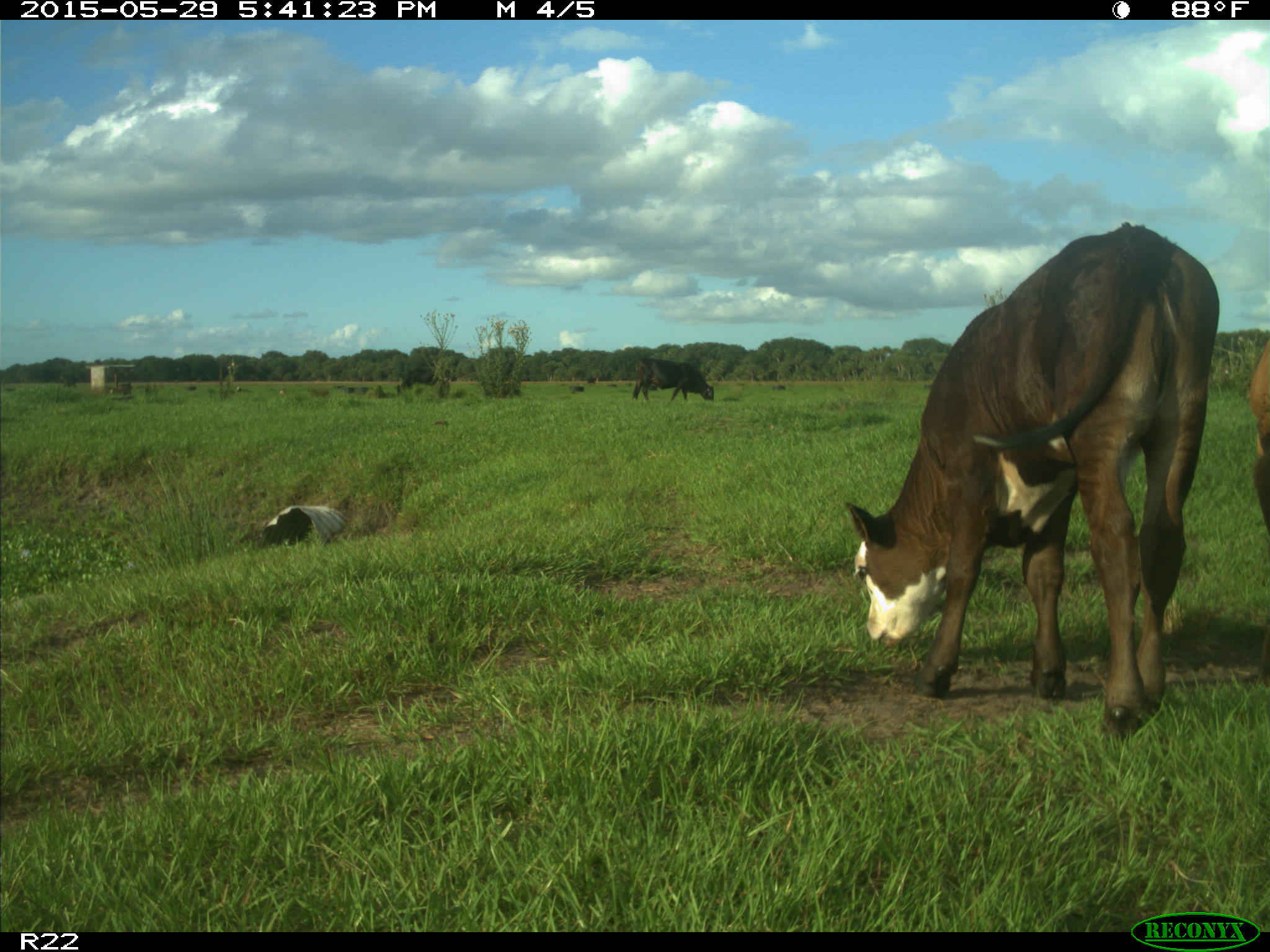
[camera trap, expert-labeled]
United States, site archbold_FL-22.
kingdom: Animalia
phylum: Chordata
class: Mammalia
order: Artiodactyla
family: Bovidae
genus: Bos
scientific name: Bos taurus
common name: domestic cow